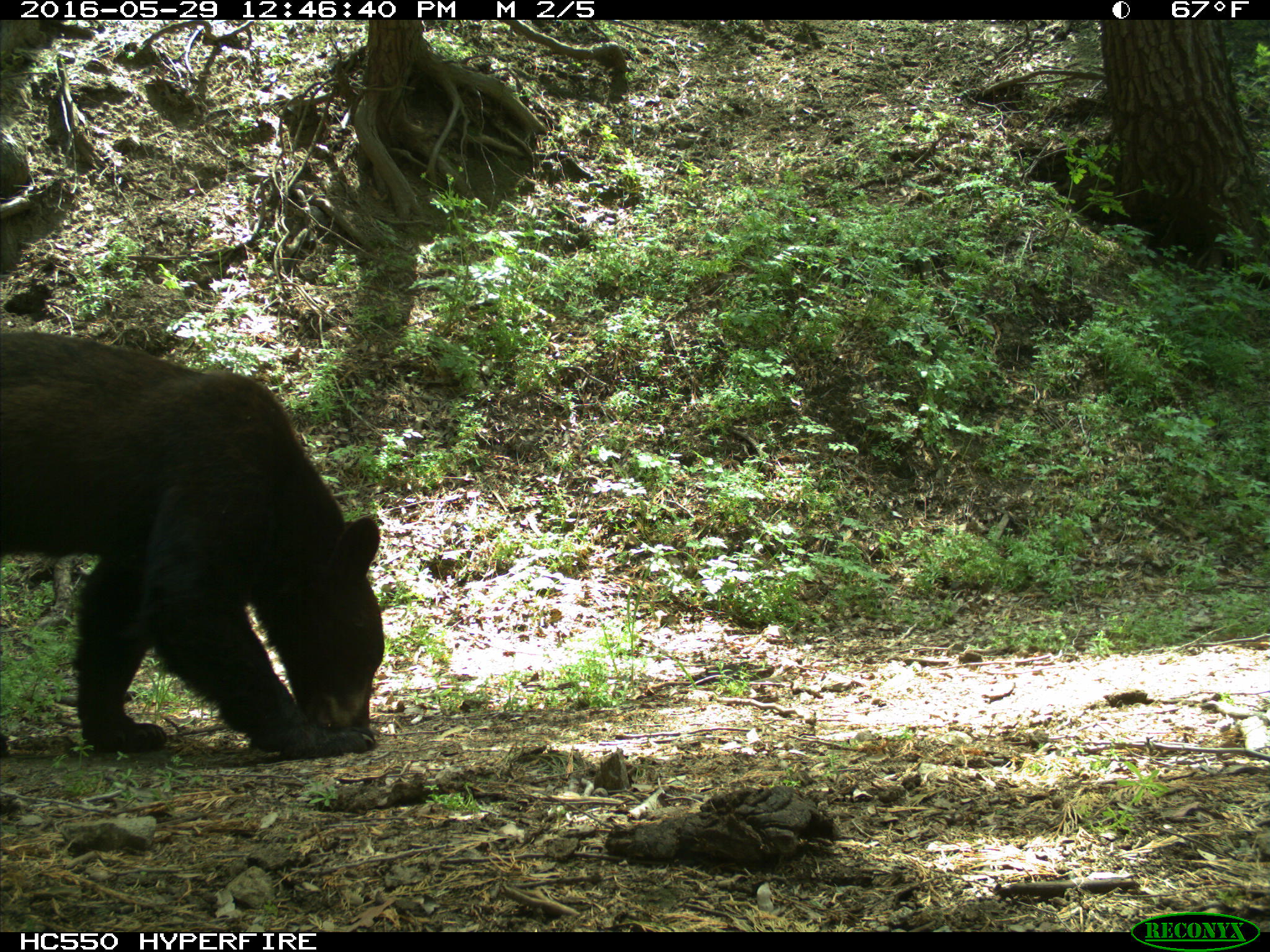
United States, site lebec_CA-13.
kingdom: Animalia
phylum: Chordata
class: Mammalia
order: Carnivora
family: Ursidae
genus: Ursus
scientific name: Ursus americanus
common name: american black bear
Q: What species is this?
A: Ursus americanus (american black bear).